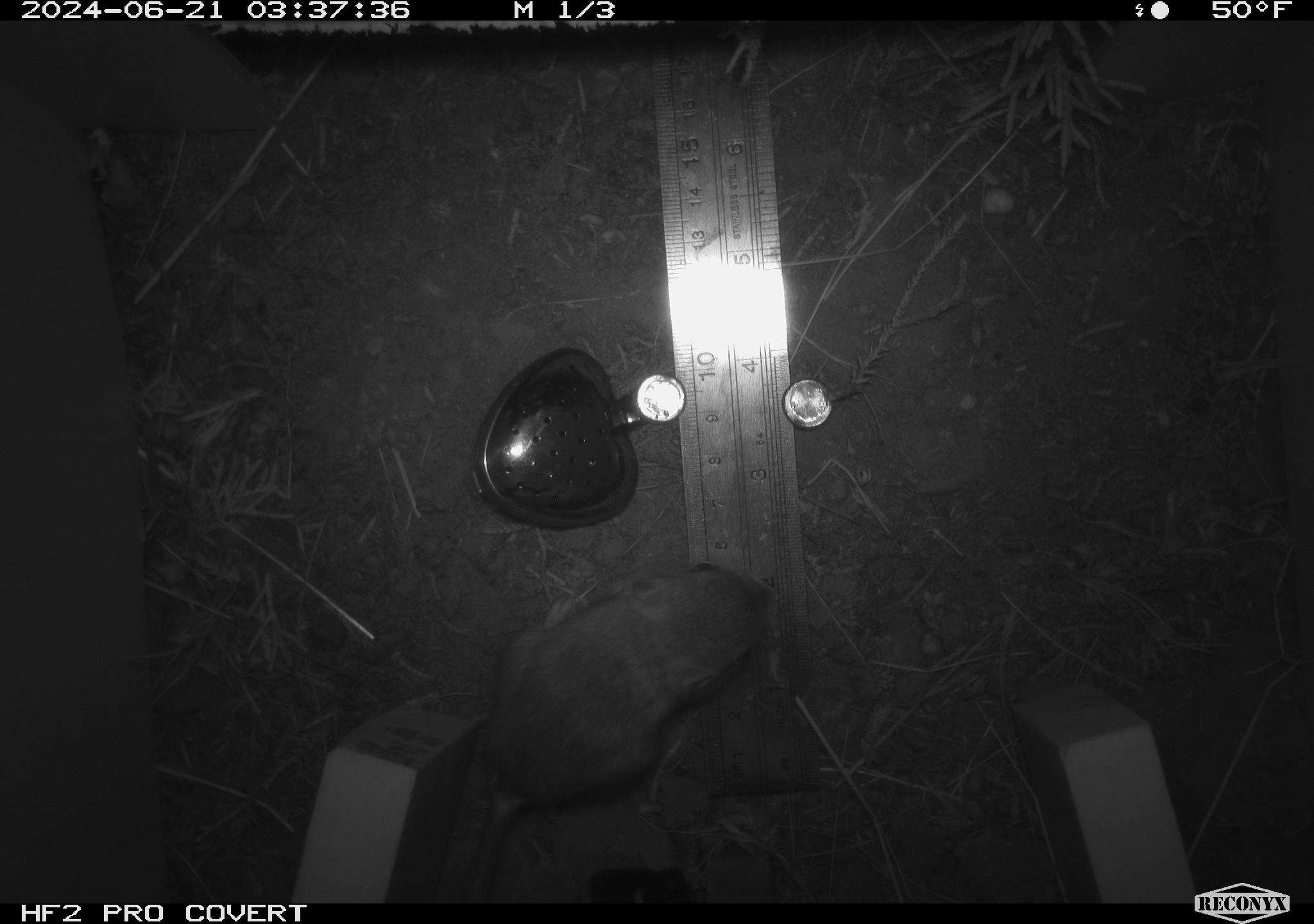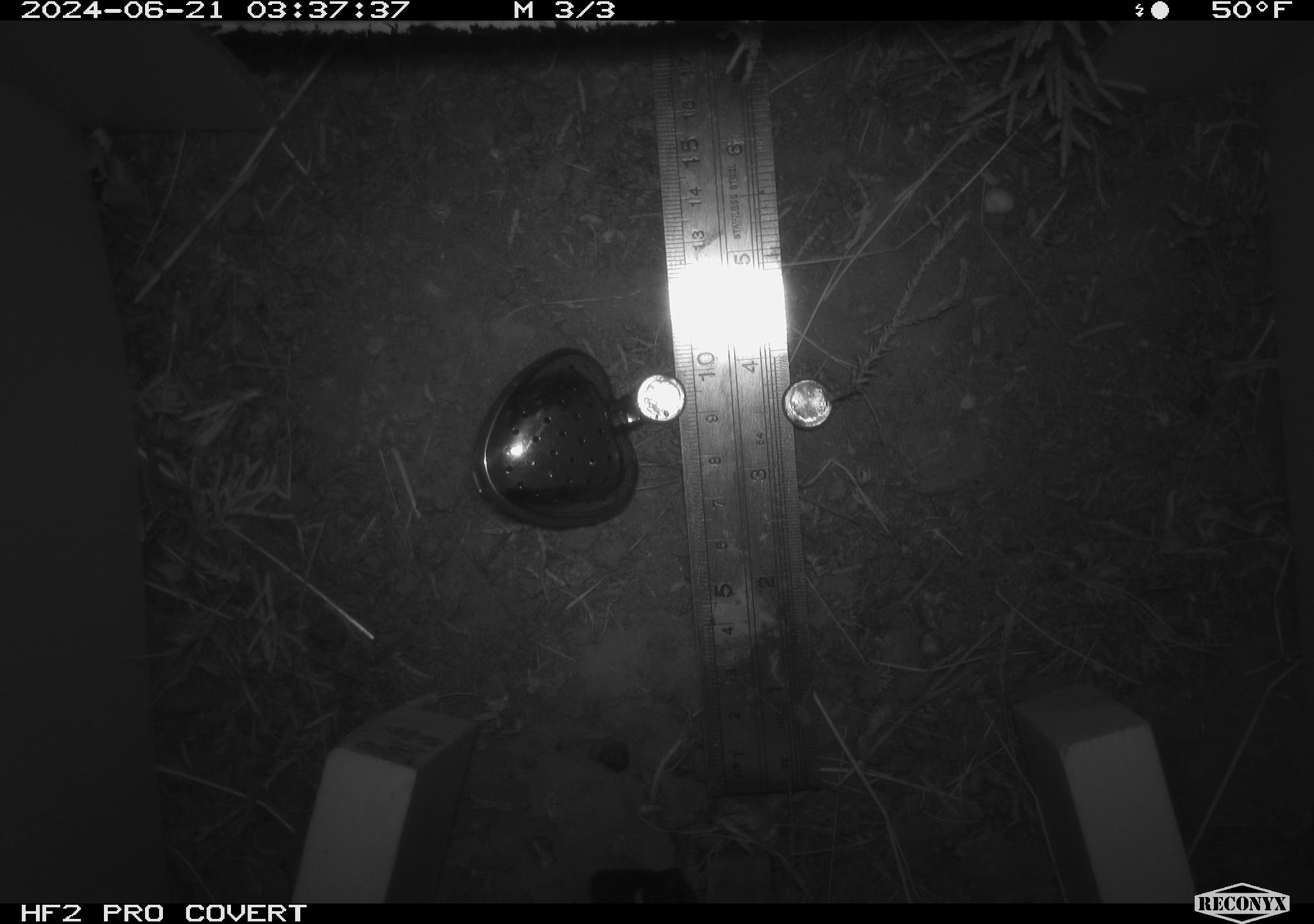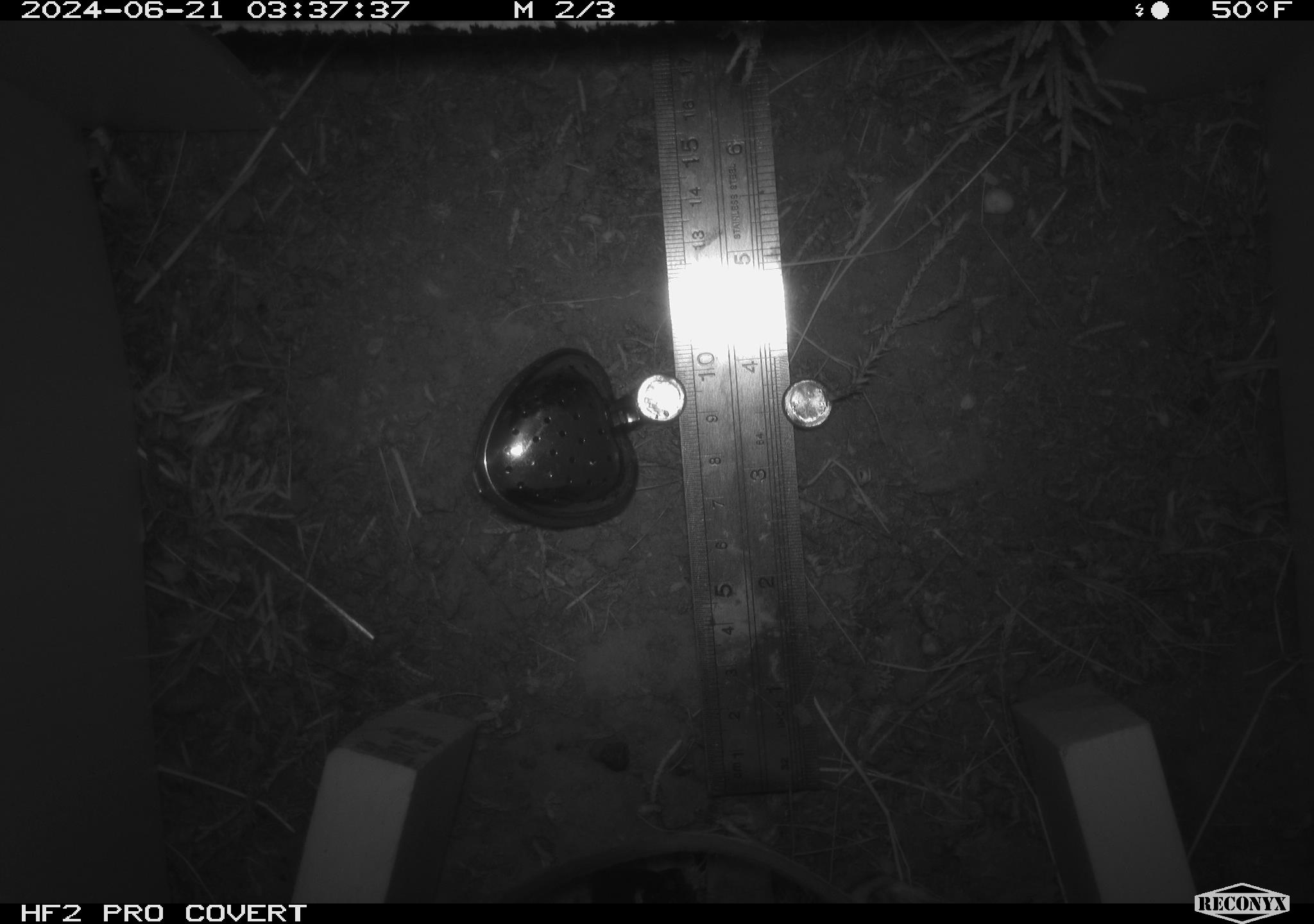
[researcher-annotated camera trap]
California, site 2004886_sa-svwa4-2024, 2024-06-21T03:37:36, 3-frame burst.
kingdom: Animalia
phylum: Chordata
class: Mammalia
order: Rodentia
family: Heteromyidae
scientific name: Heteromyidae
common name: kangaroo rats and pocket mice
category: heteromyidae family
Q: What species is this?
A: Heteromyidae family (kangaroo rats and pocket mice) (Heteromyidae).